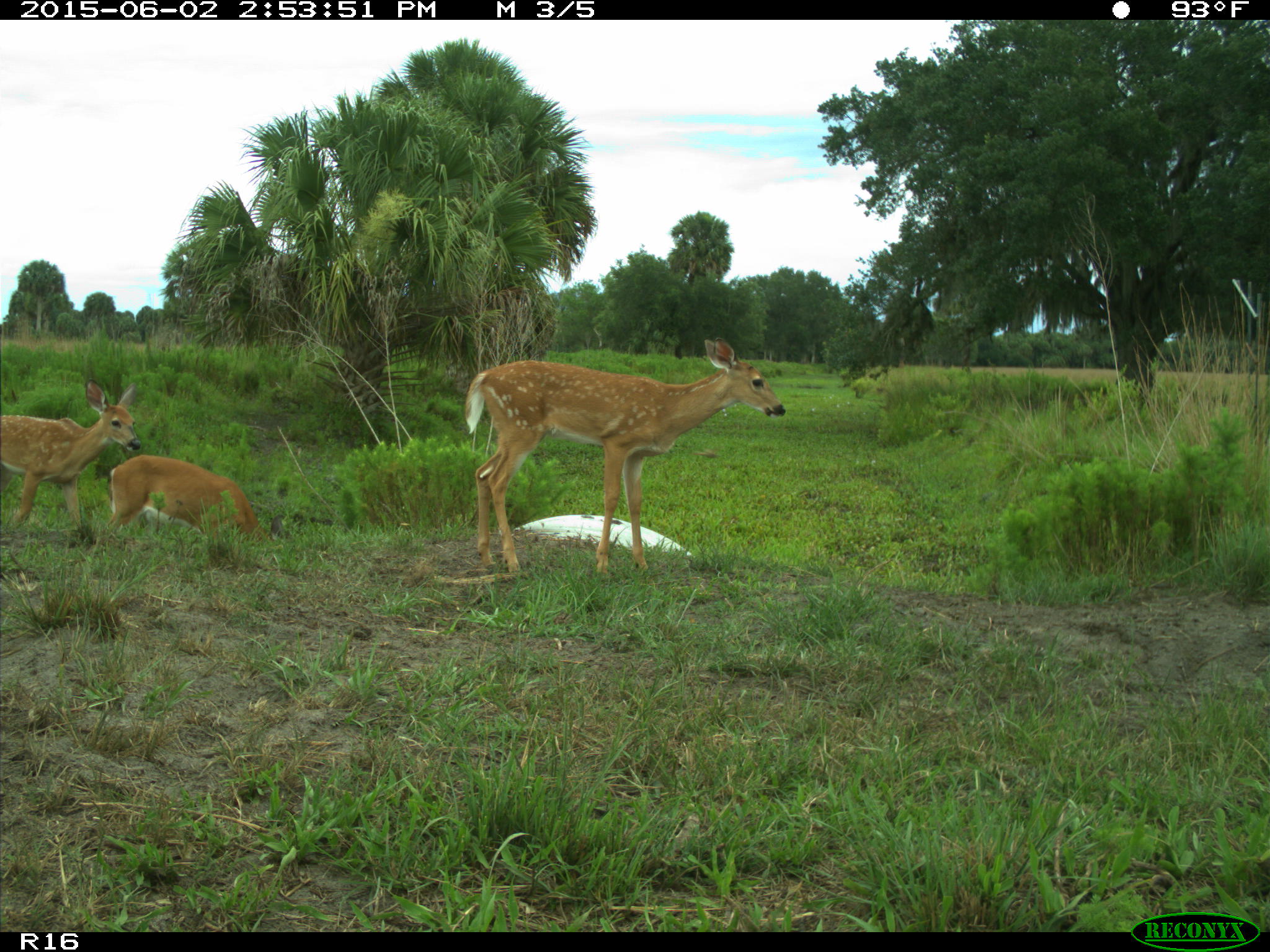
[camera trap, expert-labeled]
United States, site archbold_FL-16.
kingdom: Animalia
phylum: Chordata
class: Mammalia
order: Artiodactyla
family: Cervidae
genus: Odocoileus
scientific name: Odocoileus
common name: deer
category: unidentified deer